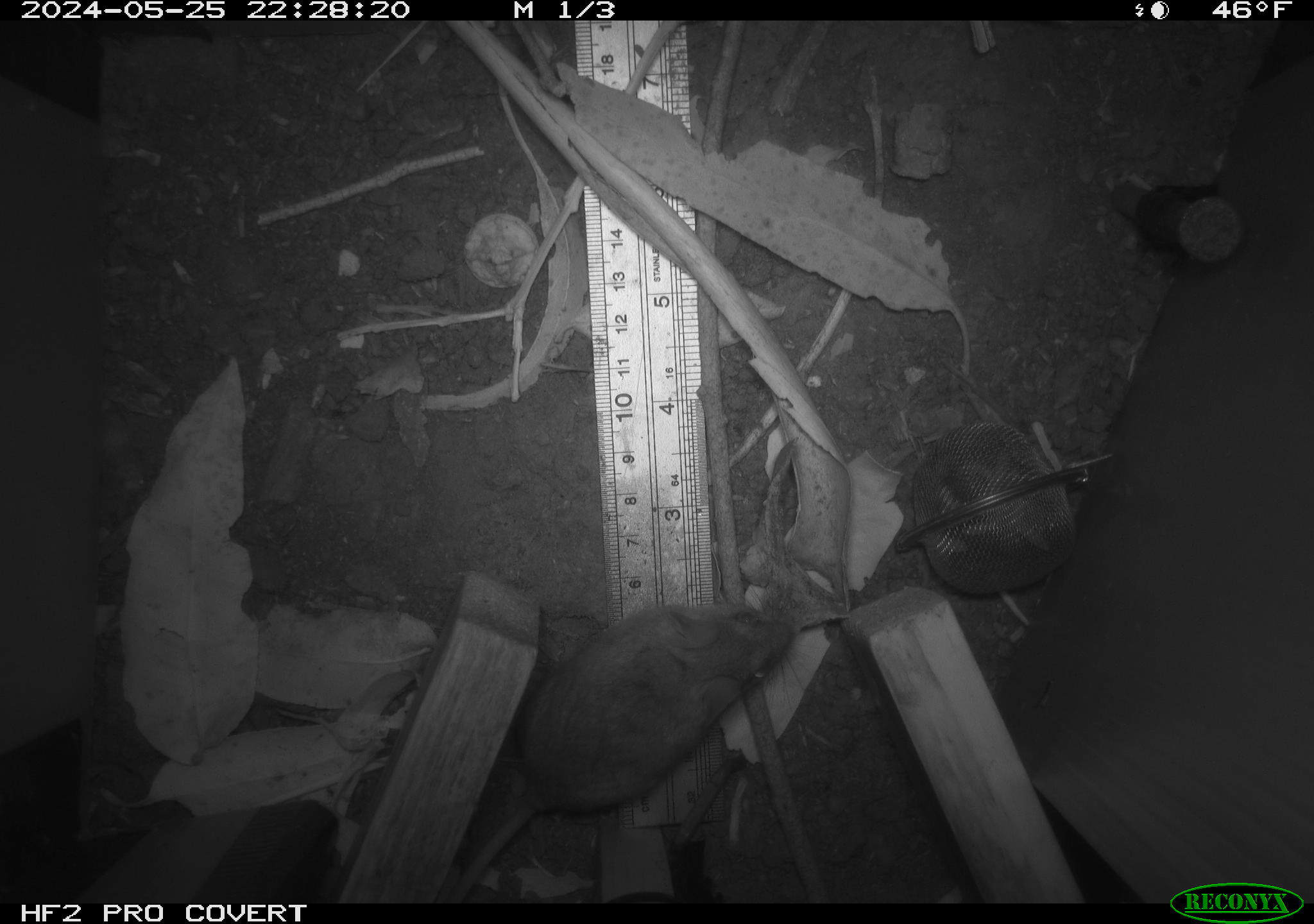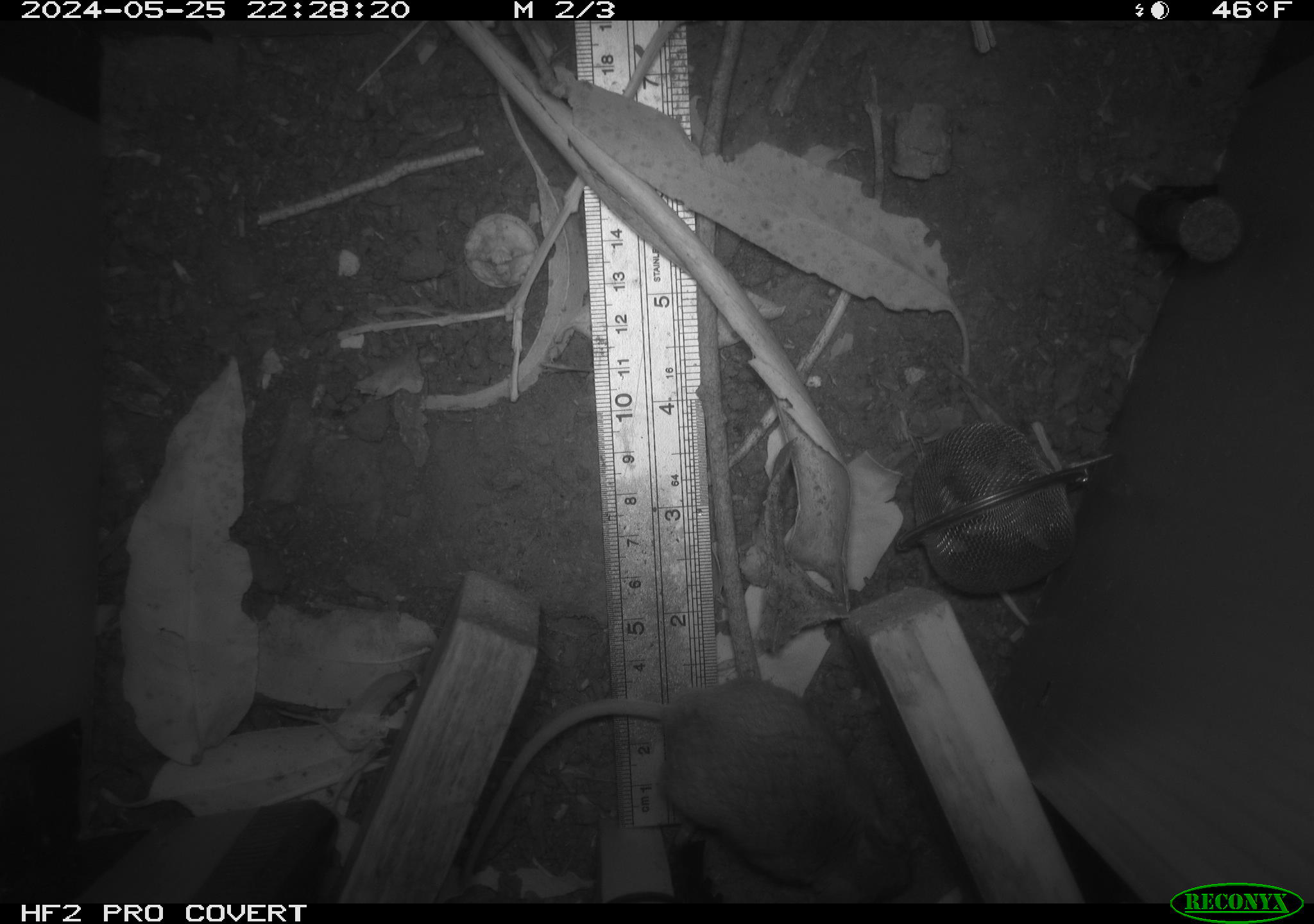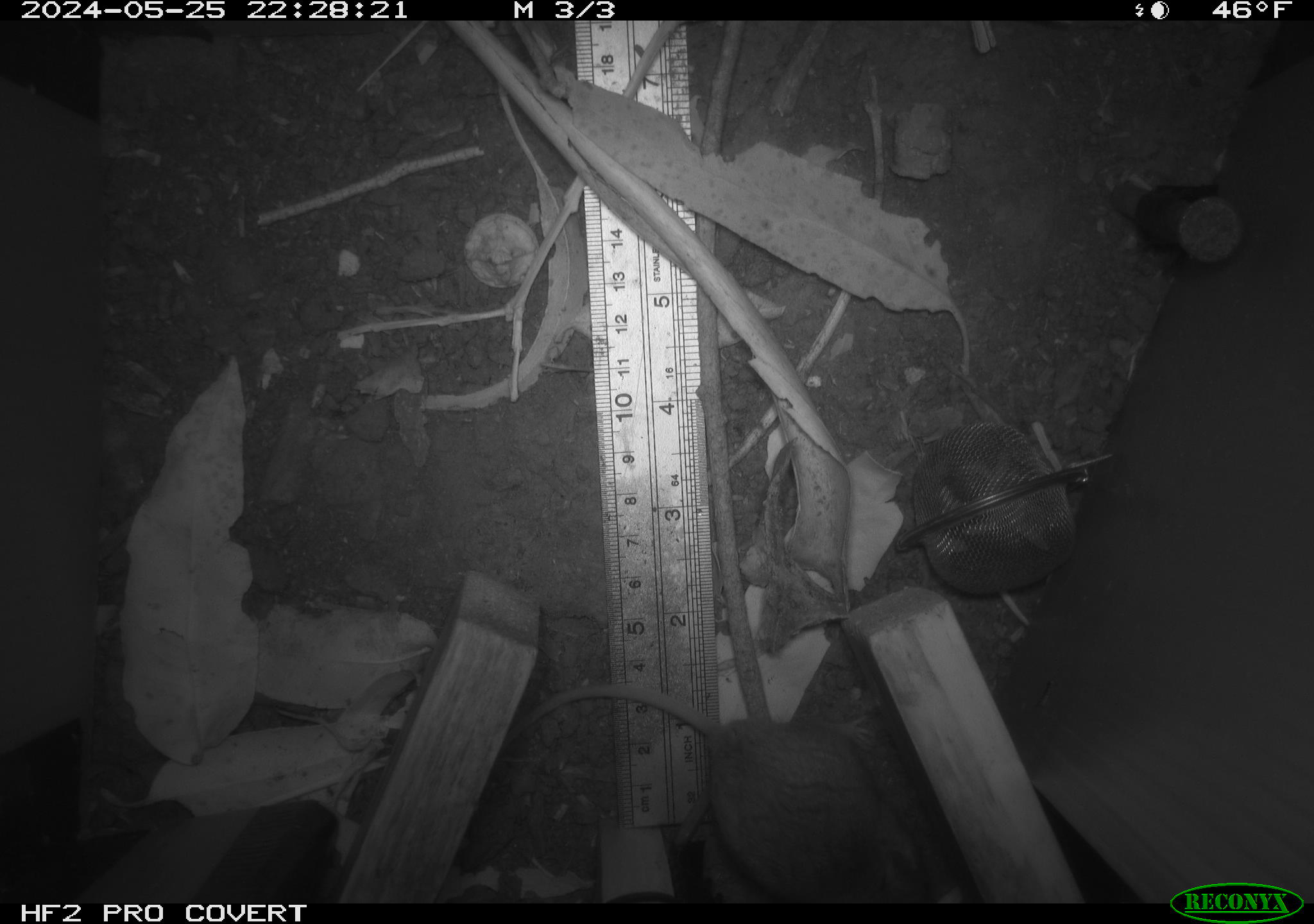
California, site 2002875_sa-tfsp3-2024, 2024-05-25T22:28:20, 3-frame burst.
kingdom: Animalia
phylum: Chordata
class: Mammalia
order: Rodentia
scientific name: Rodentia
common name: rodent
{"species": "rodent (Rodentia)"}